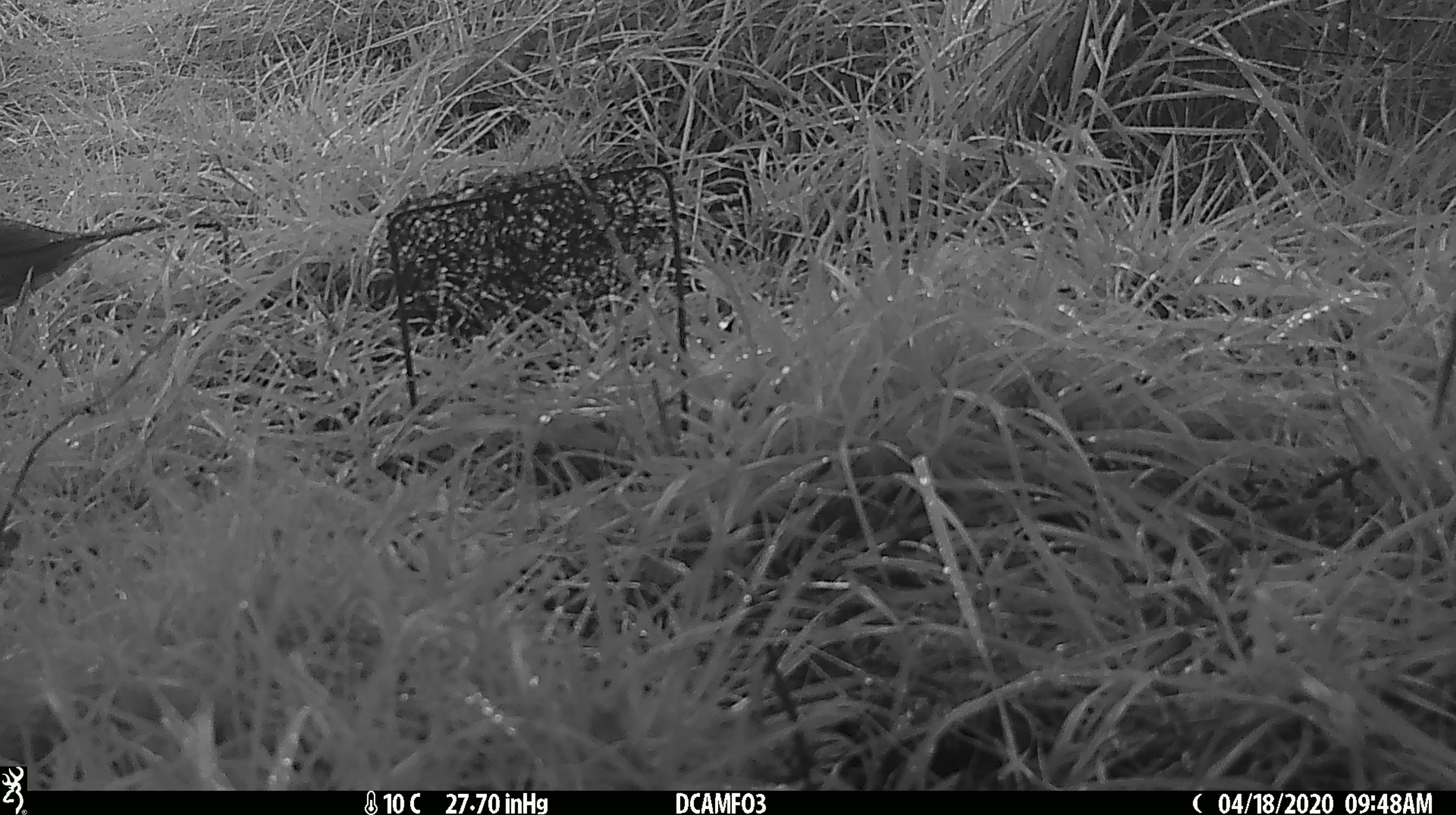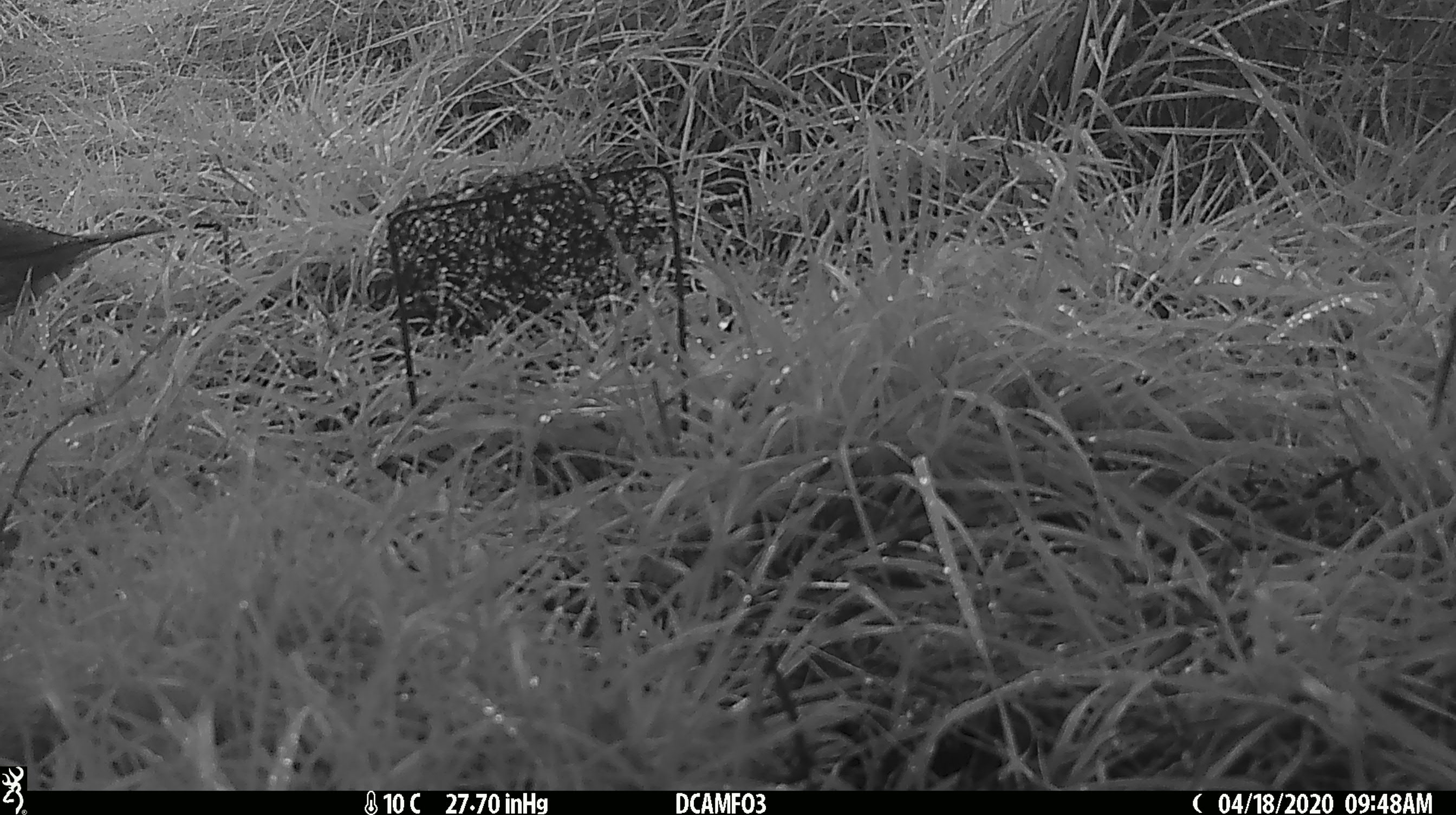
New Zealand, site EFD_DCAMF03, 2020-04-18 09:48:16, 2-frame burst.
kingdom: Animalia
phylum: Chordata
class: Aves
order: Passeriformes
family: Turdidae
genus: Turdus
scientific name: Turdus philomelos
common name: song thrush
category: thrush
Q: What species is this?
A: Thrush (song thrush) (Turdus philomelos).